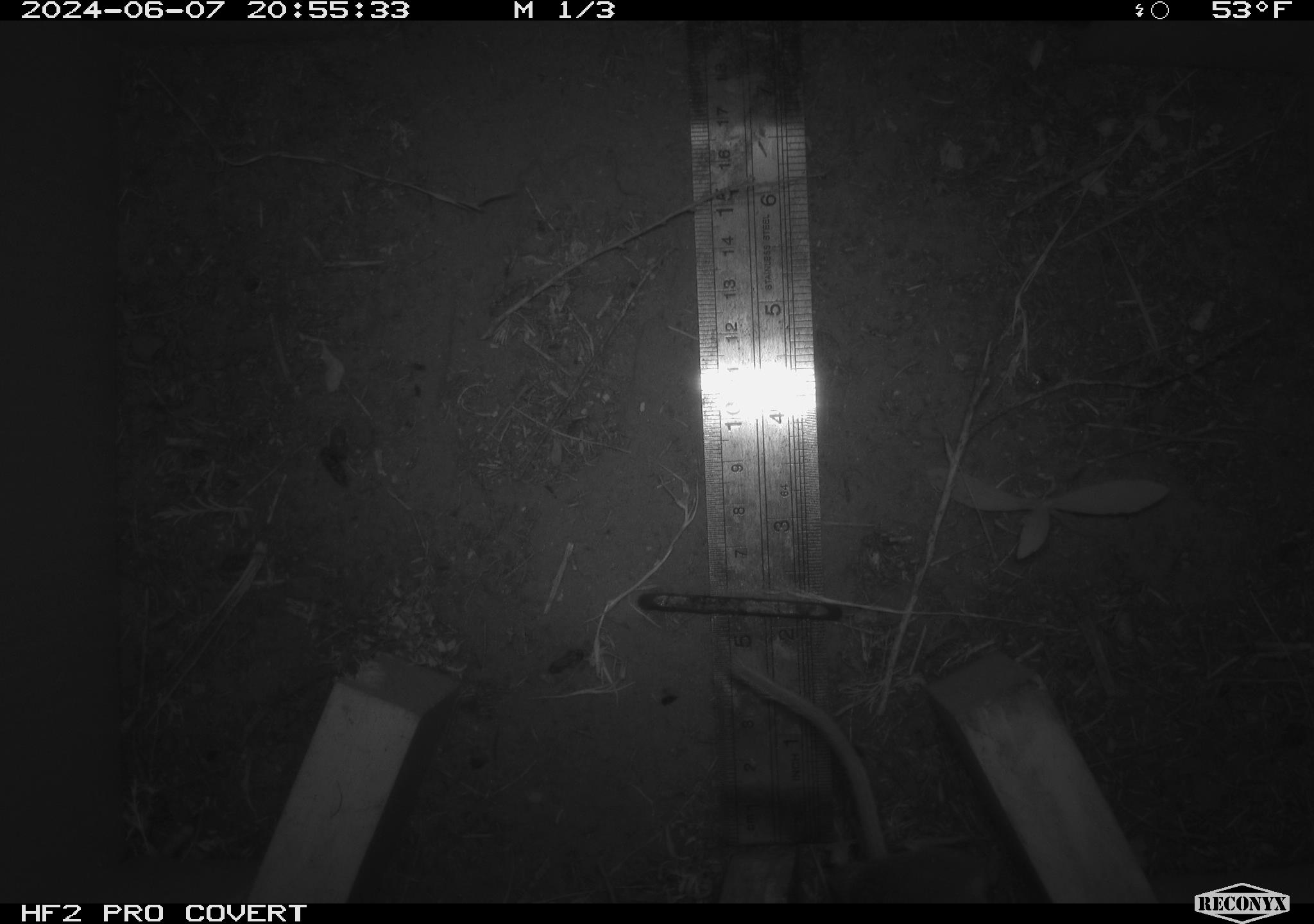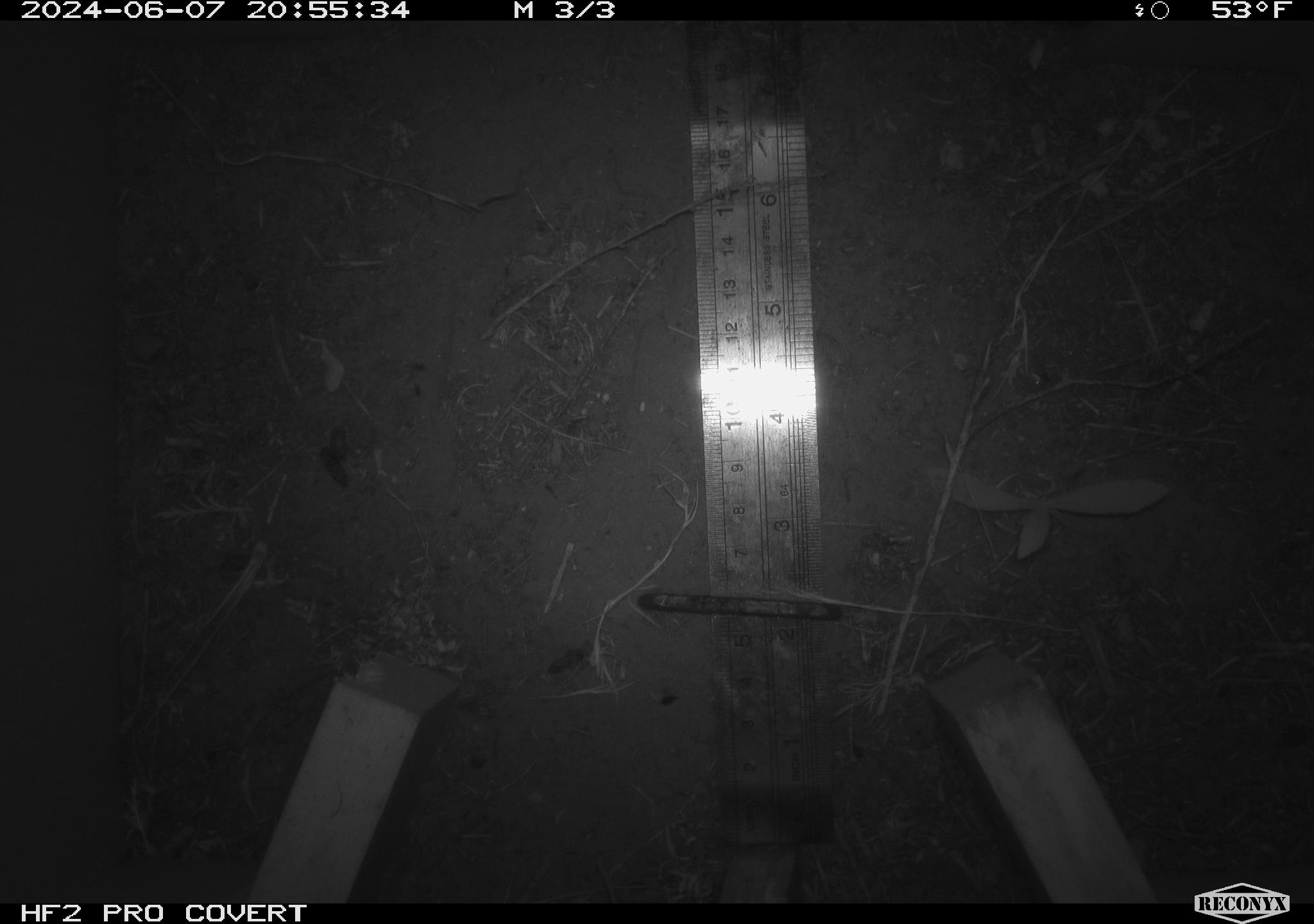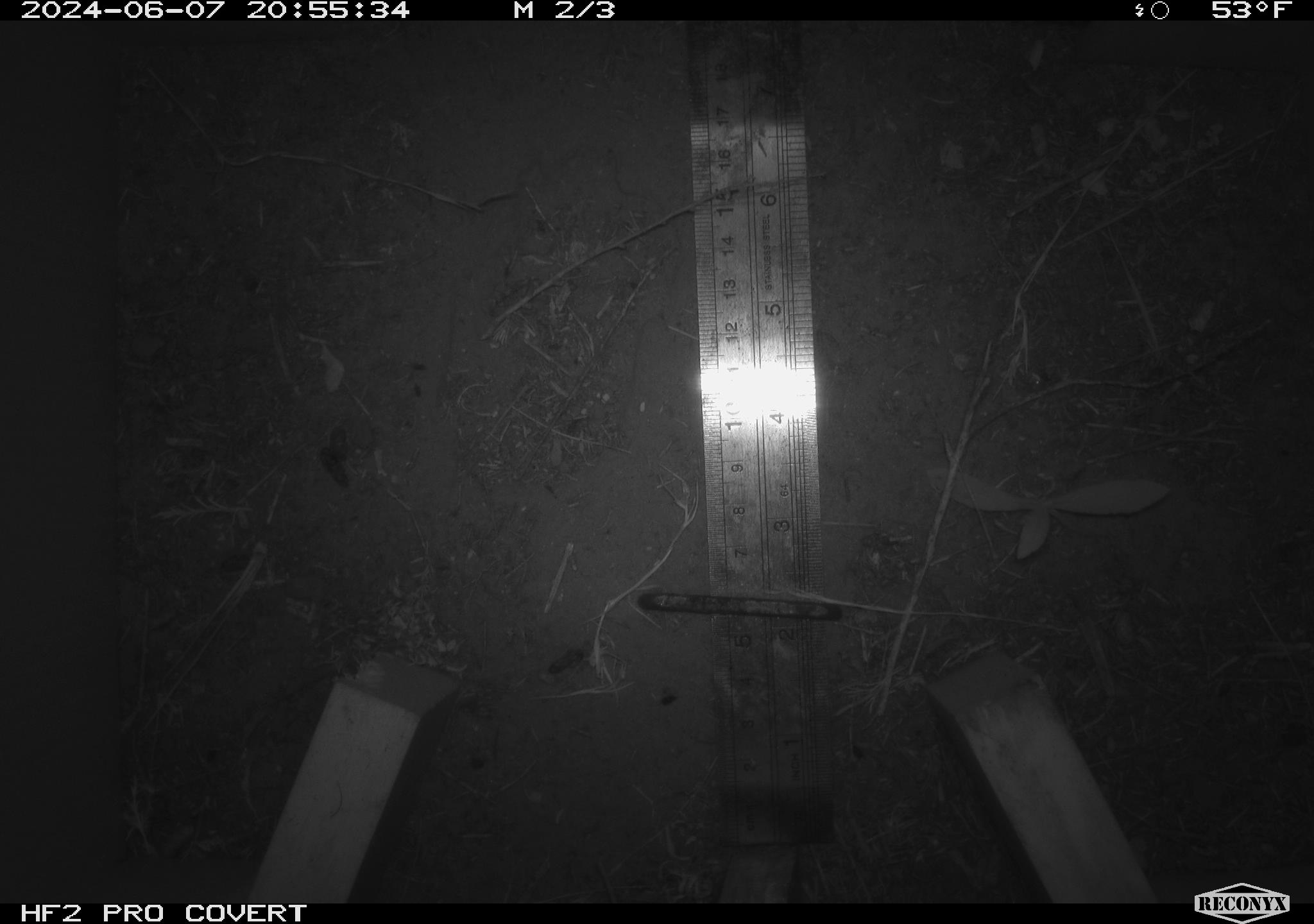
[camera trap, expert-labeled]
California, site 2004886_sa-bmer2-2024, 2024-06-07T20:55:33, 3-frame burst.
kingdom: Animalia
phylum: Chordata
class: Mammalia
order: Rodentia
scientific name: Rodentia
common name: mouse species